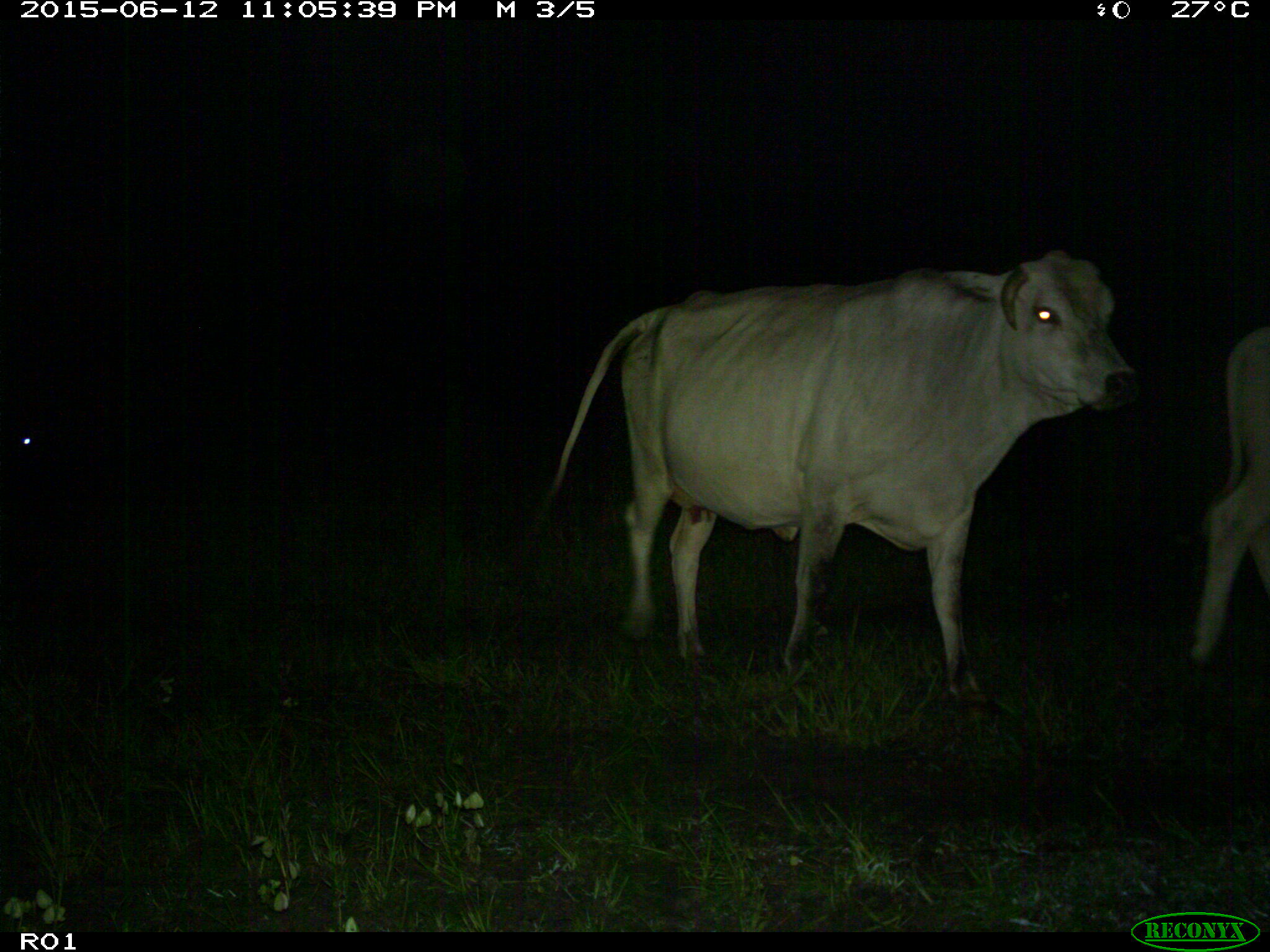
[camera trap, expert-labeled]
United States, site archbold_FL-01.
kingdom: Animalia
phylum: Chordata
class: Mammalia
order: Artiodactyla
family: Bovidae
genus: Bos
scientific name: Bos taurus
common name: domestic cow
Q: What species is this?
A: Bos taurus (domestic cow).